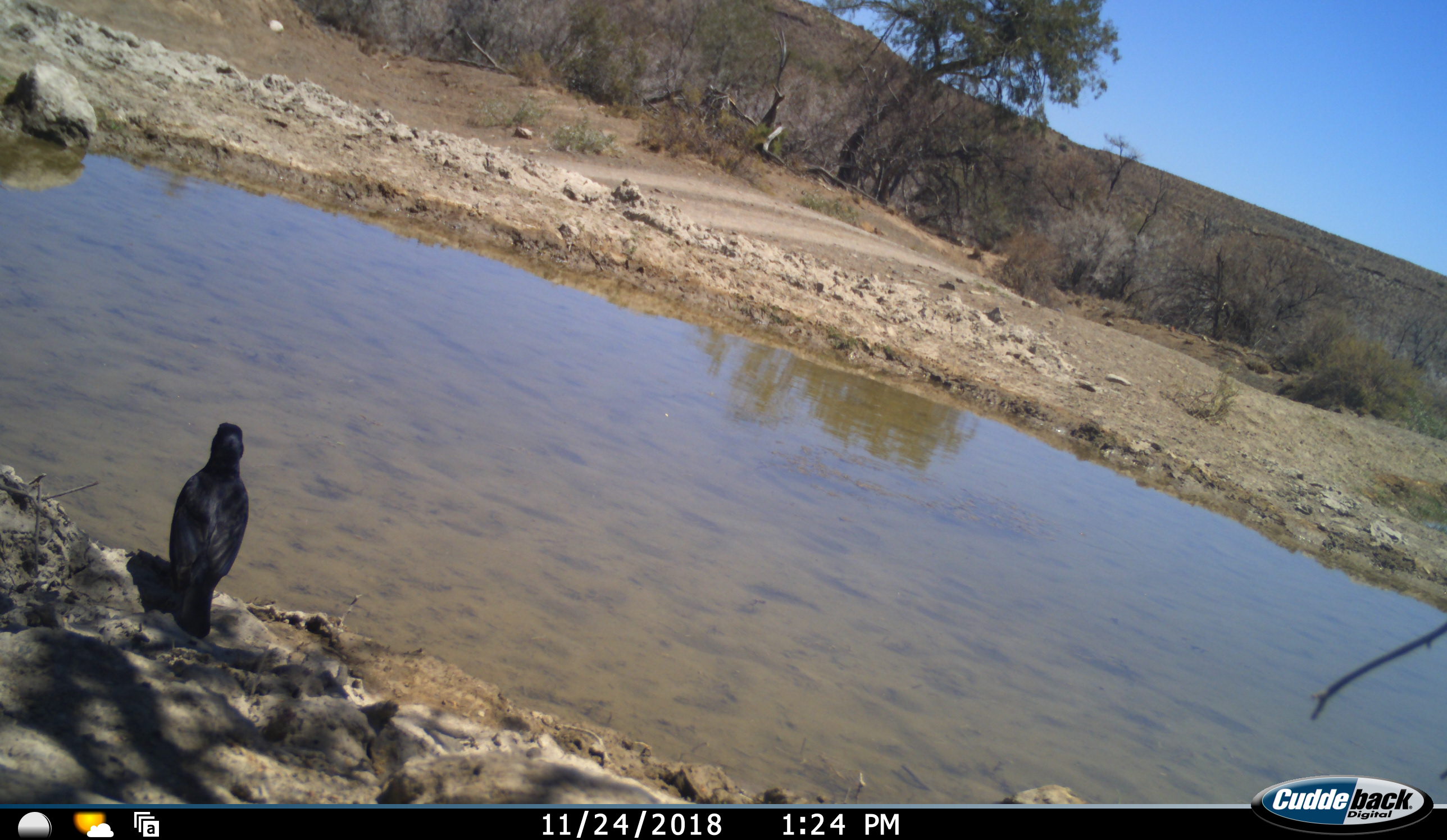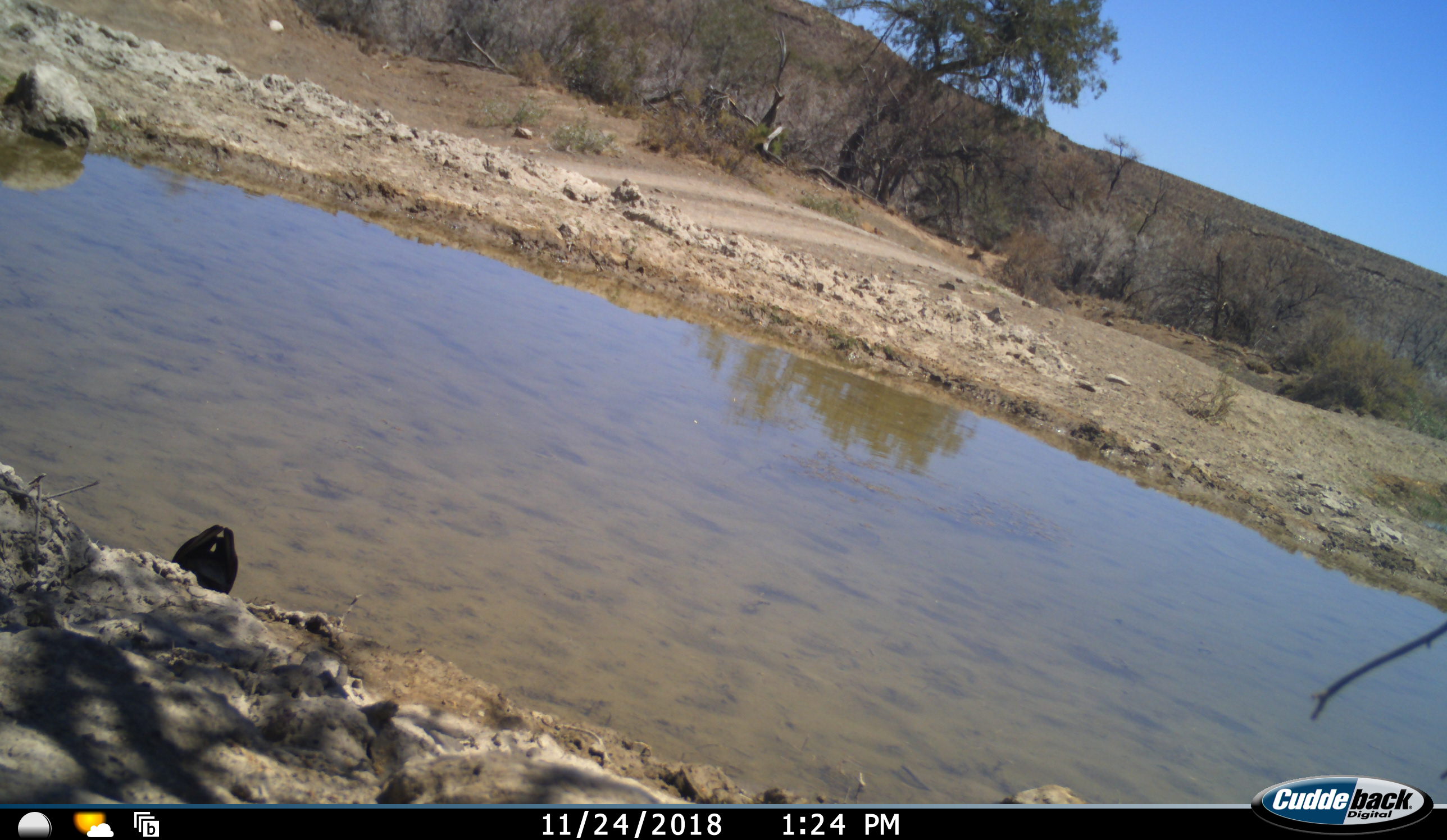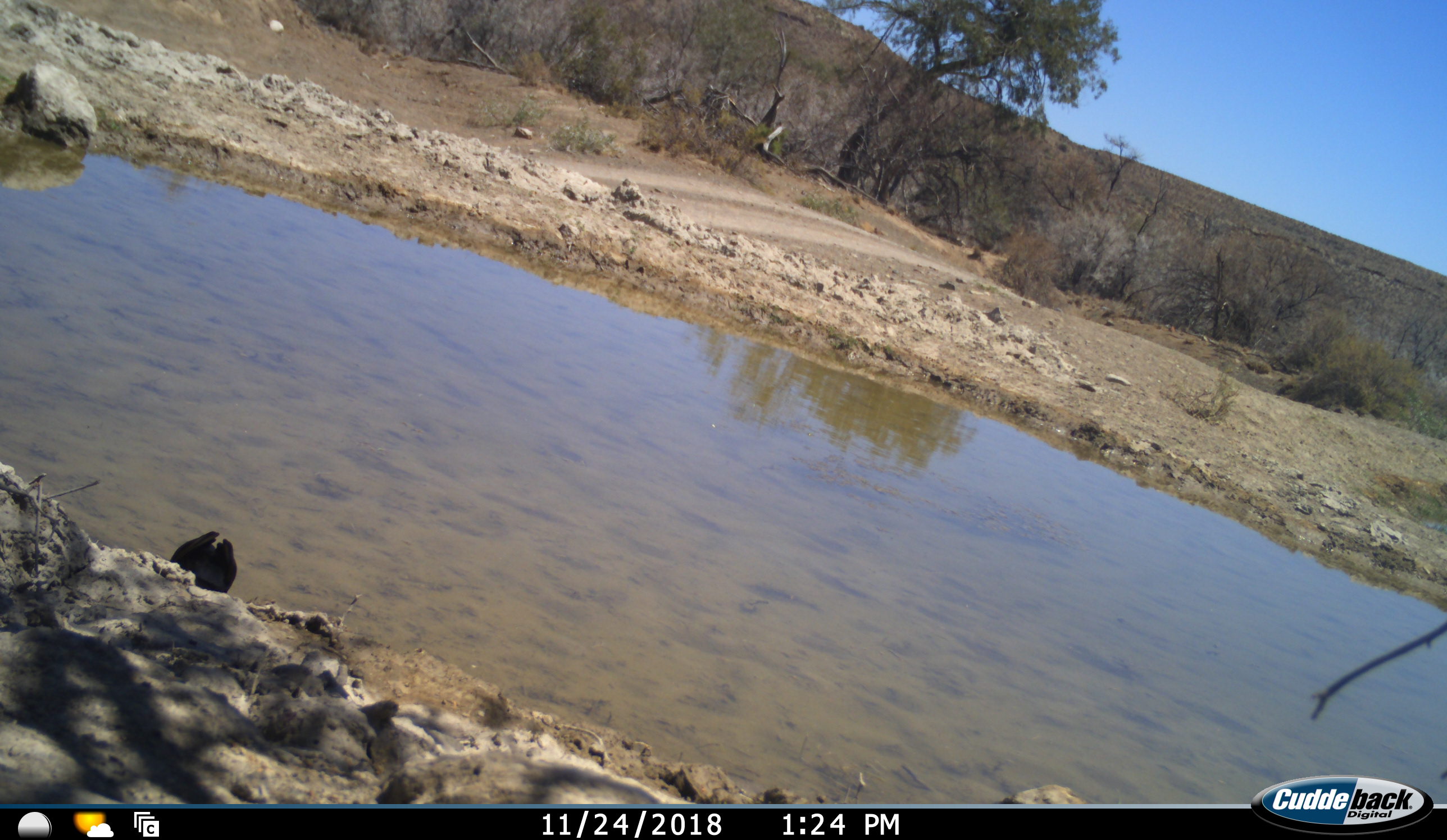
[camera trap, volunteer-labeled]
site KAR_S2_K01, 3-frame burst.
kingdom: Animalia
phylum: Chordata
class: Aves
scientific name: Aves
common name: bird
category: birdother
Birdother (bird) (Aves), count 1. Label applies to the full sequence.